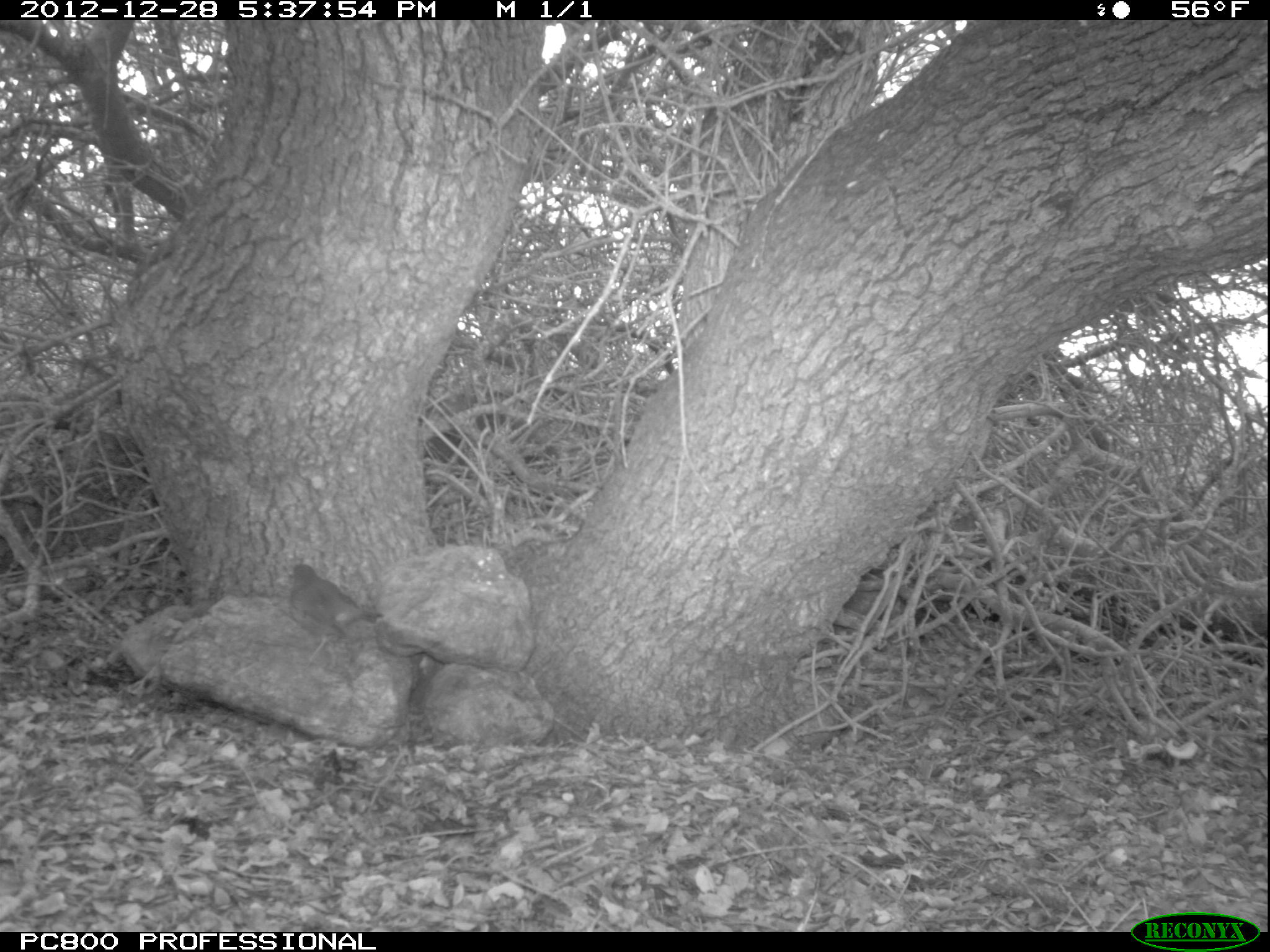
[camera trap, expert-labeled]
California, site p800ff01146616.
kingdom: Animalia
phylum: Chordata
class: Aves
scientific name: Aves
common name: bird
Bird (Aves).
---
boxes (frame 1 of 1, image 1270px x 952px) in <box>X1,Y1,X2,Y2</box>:
bird: <box>280,562,386,669</box>